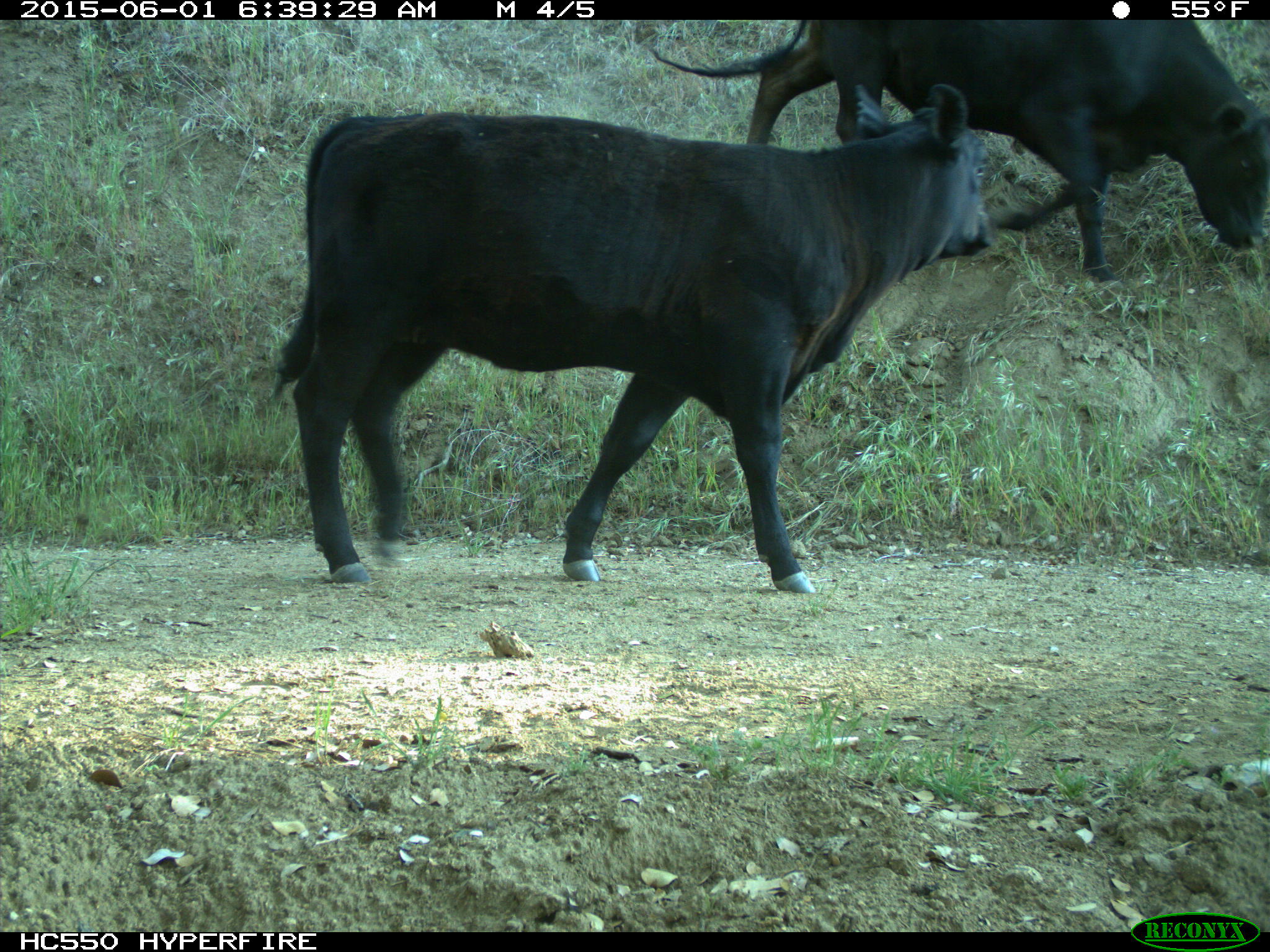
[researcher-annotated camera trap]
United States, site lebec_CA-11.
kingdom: Animalia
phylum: Chordata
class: Mammalia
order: Artiodactyla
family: Bovidae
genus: Bos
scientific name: Bos taurus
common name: domestic cow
Bos taurus (domestic cow).